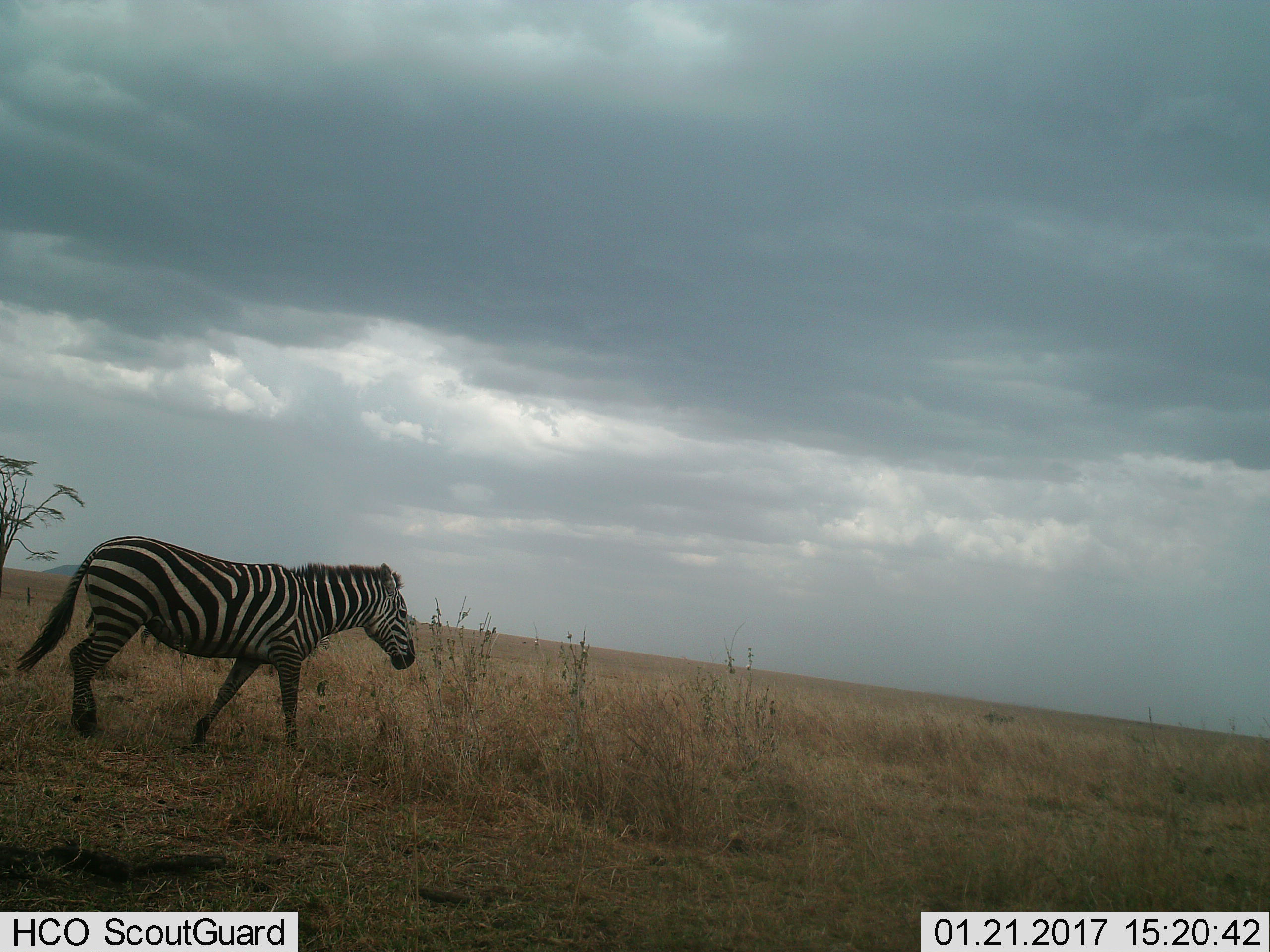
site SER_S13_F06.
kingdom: Animalia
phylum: Chordata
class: Mammalia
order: Perissodactyla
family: Equidae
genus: Equus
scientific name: Equus quagga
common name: plains zebra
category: zebraplains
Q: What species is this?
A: Zebraplains (plains zebra) (Equus quagga).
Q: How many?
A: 1.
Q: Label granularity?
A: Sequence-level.